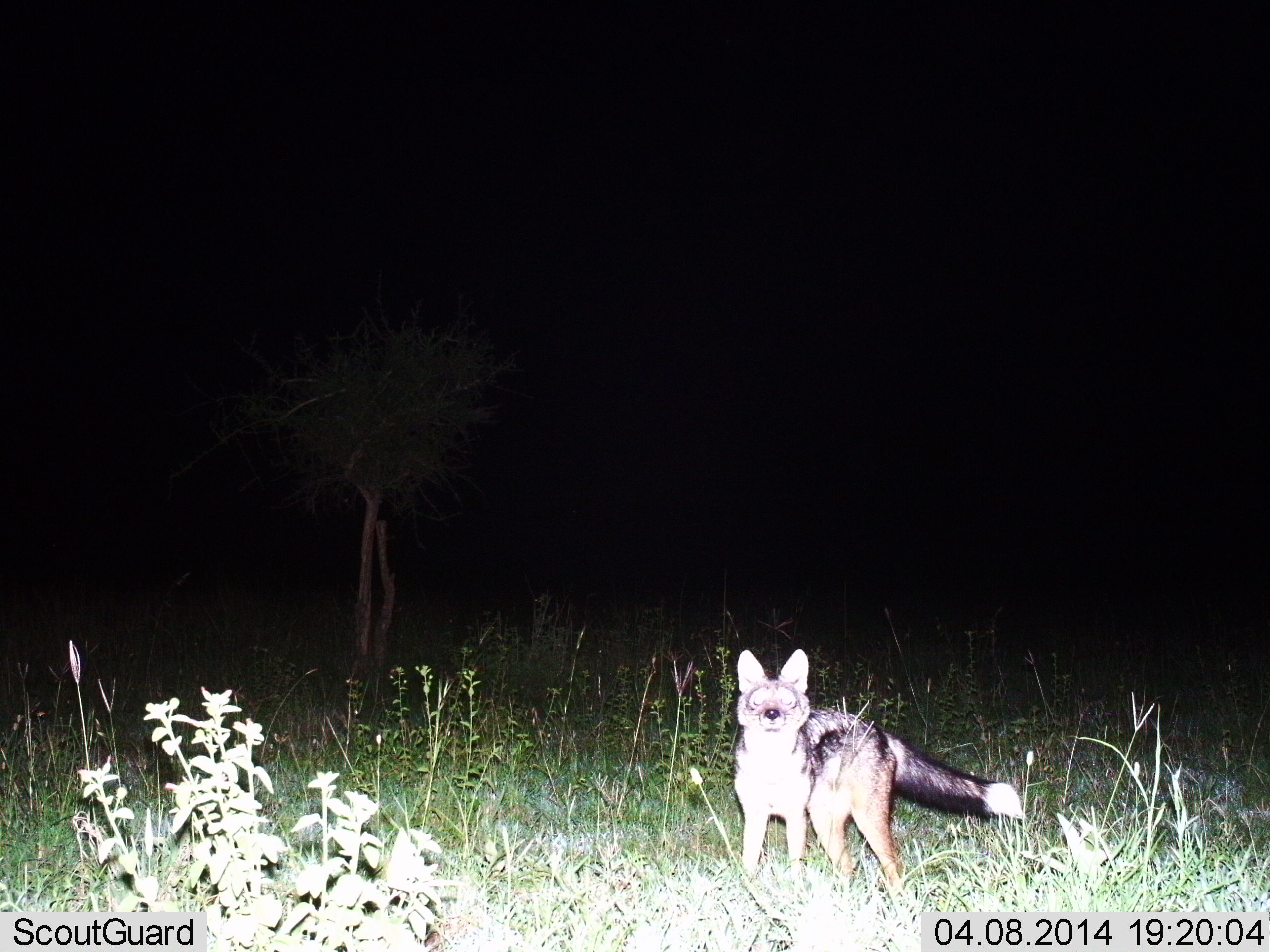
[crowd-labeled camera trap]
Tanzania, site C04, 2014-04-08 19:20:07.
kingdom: Animalia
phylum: Chordata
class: Mammalia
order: Carnivora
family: Canidae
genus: Lupulella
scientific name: Lupulella mesomelas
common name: black-backed jackal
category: jackal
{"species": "jackal (black-backed jackal) (Lupulella mesomelas)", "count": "1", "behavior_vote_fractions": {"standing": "100%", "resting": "0%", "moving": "10%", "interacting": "0%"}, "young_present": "0%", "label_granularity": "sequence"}